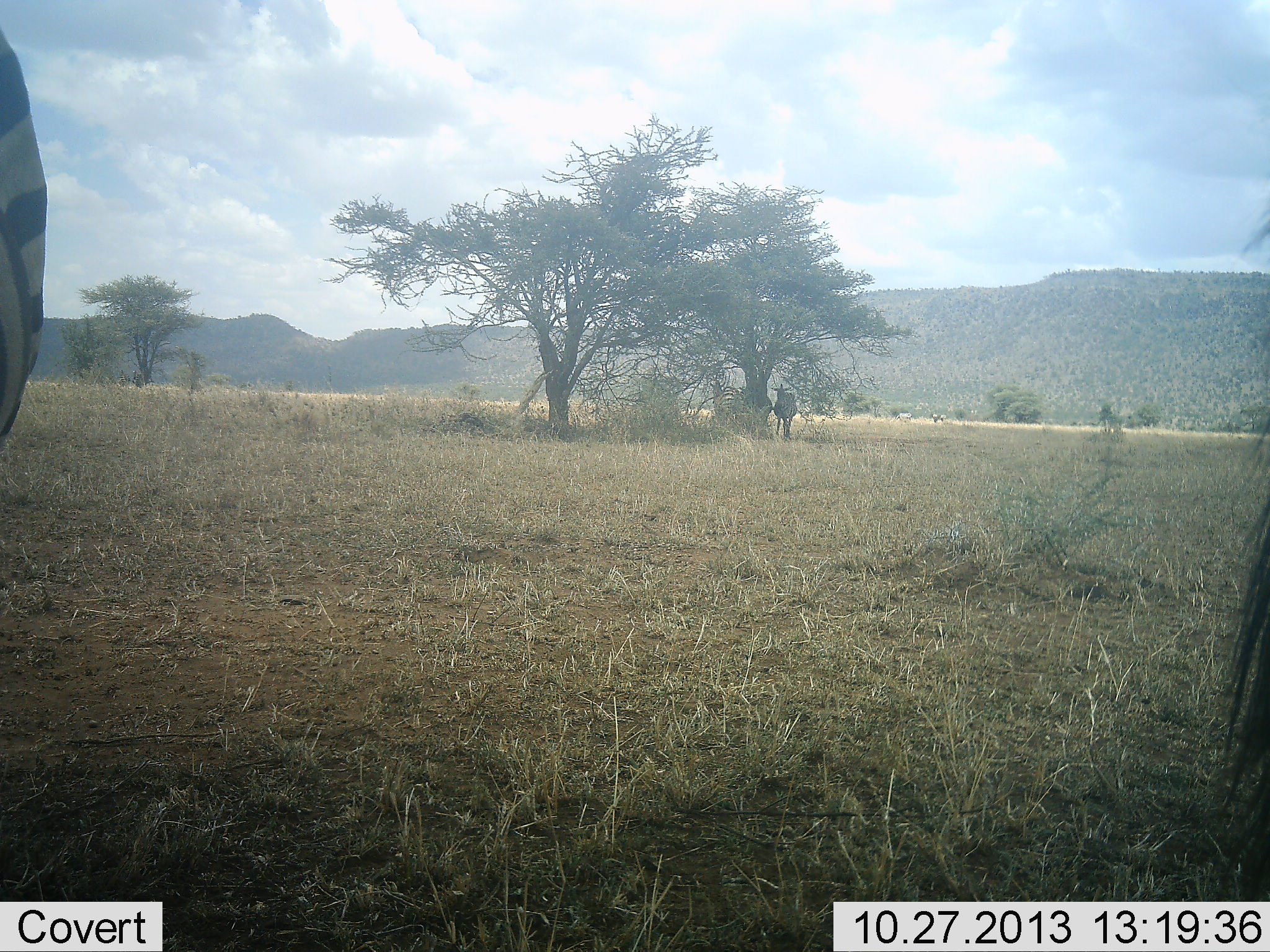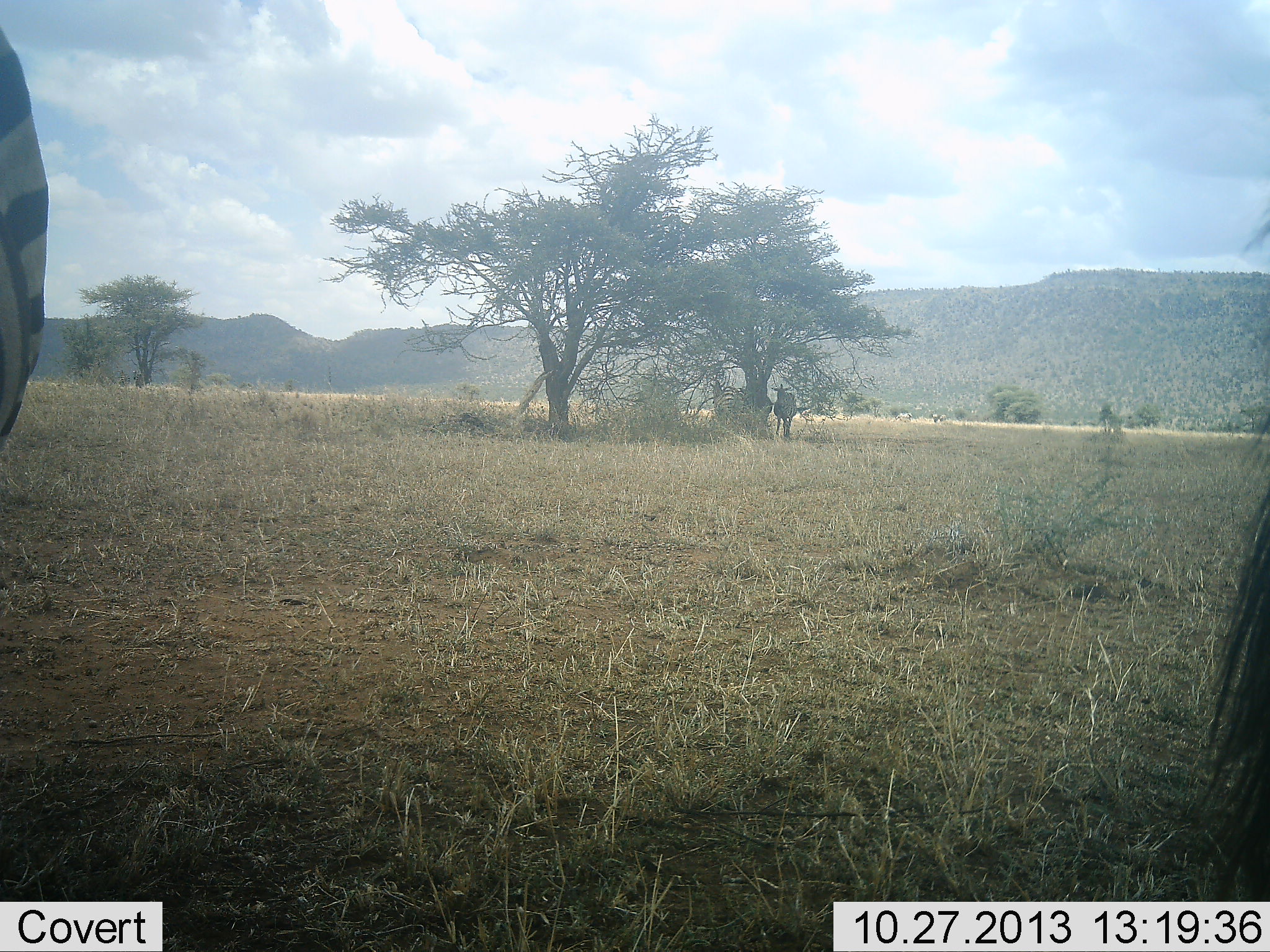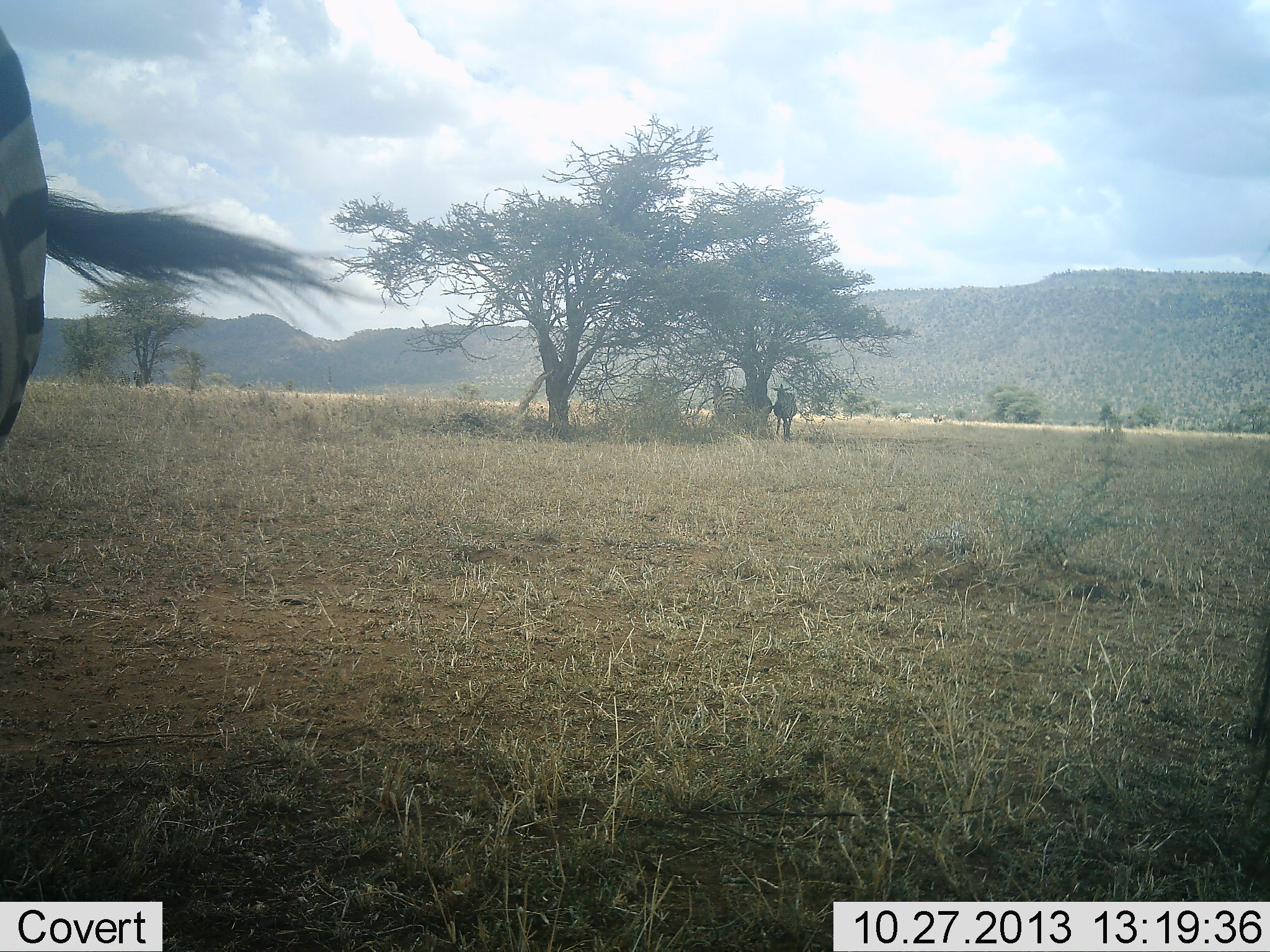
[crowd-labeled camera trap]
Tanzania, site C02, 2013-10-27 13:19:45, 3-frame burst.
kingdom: Animalia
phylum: Chordata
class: Mammalia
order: Perissodactyla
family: Equidae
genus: Equus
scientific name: Equus quagga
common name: plains zebra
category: zebra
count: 4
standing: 91%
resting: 9%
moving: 0%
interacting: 0%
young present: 0%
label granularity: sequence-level